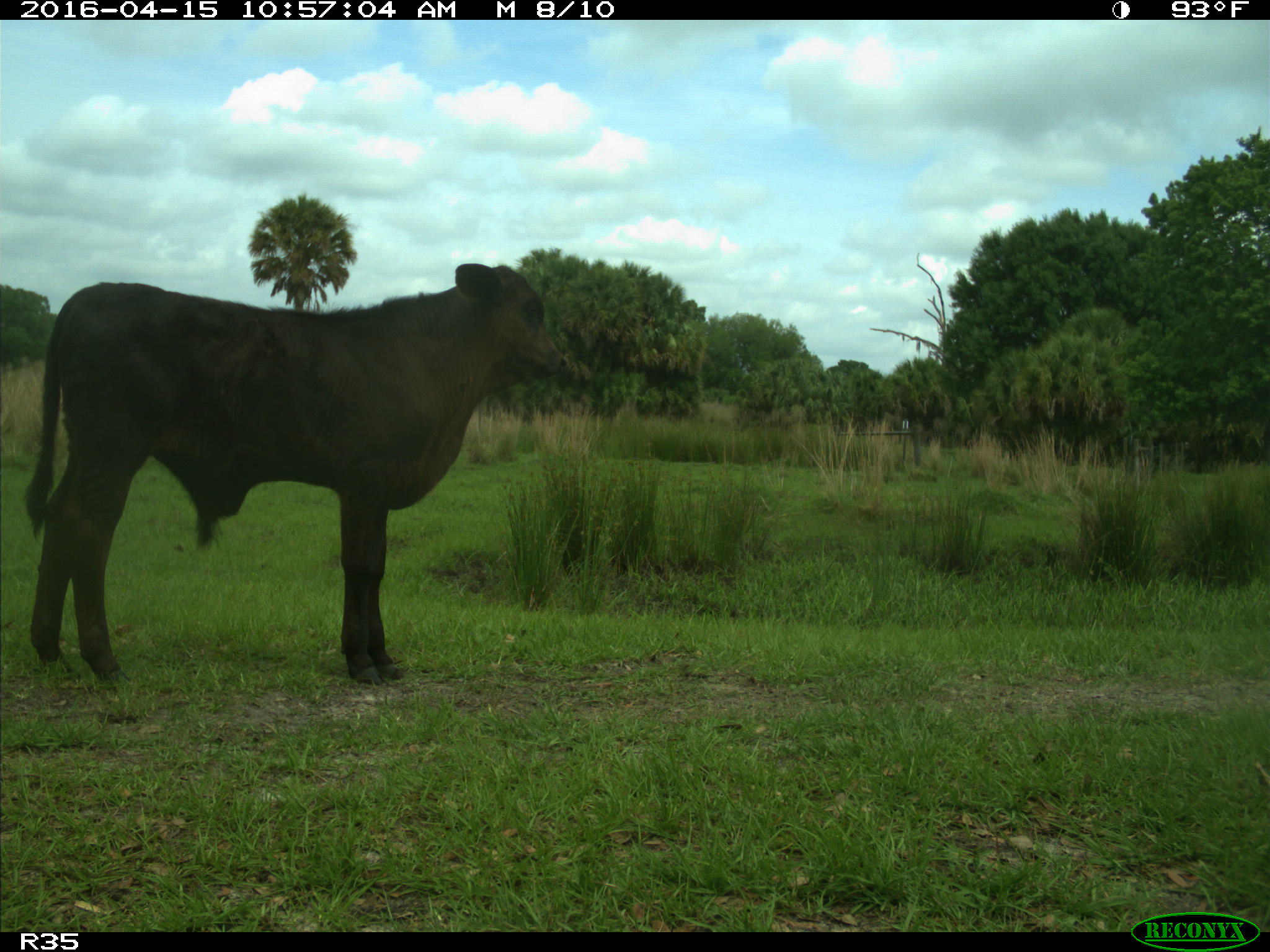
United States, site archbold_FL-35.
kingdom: Animalia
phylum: Chordata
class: Mammalia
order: Artiodactyla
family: Bovidae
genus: Bos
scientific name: Bos taurus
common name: domestic cow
Bos taurus (domestic cow).